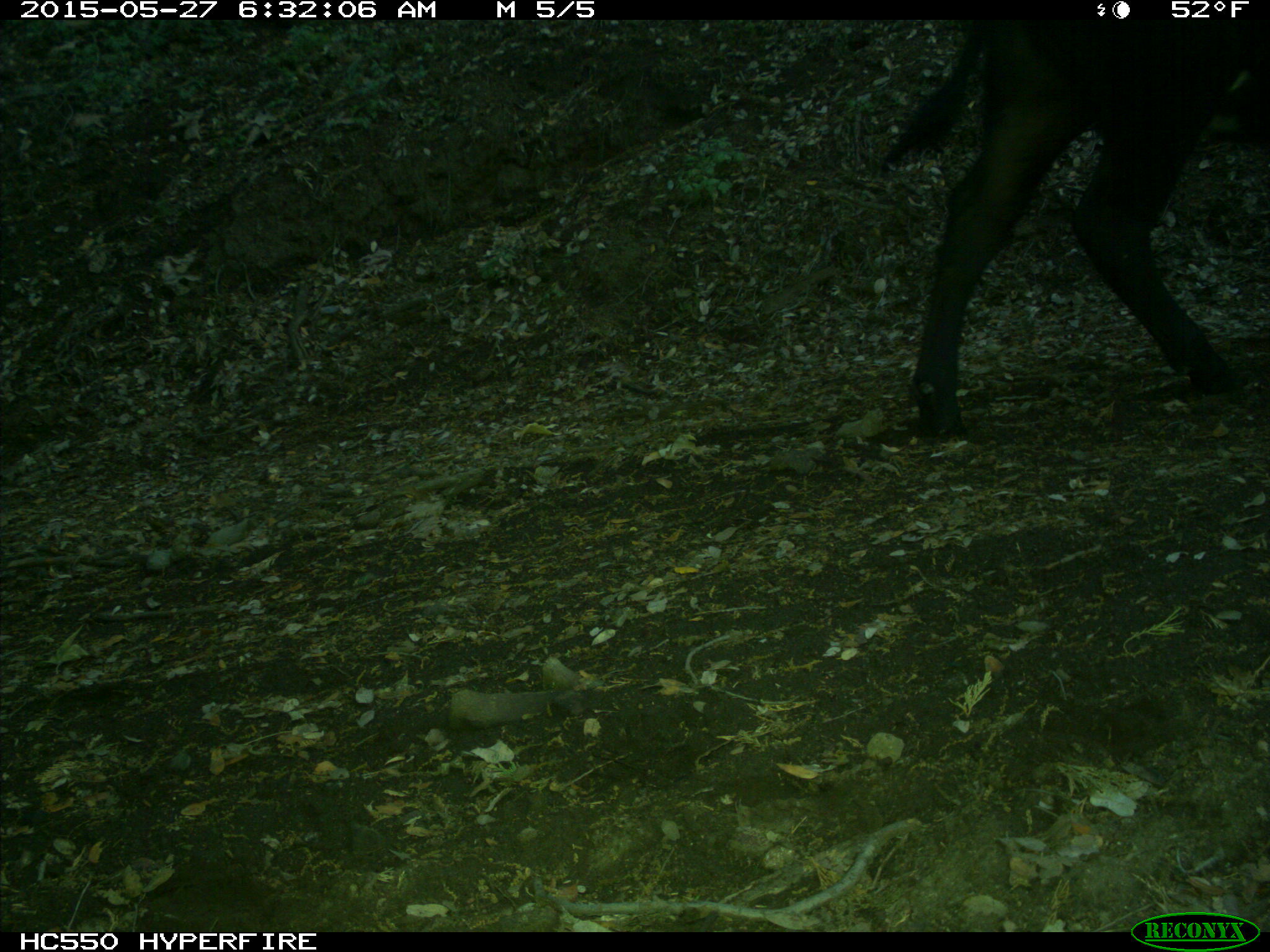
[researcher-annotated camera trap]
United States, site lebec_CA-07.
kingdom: Animalia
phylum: Chordata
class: Mammalia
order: Artiodactyla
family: Bovidae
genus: Bos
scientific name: Bos taurus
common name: domestic cow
Bos taurus (domestic cow).